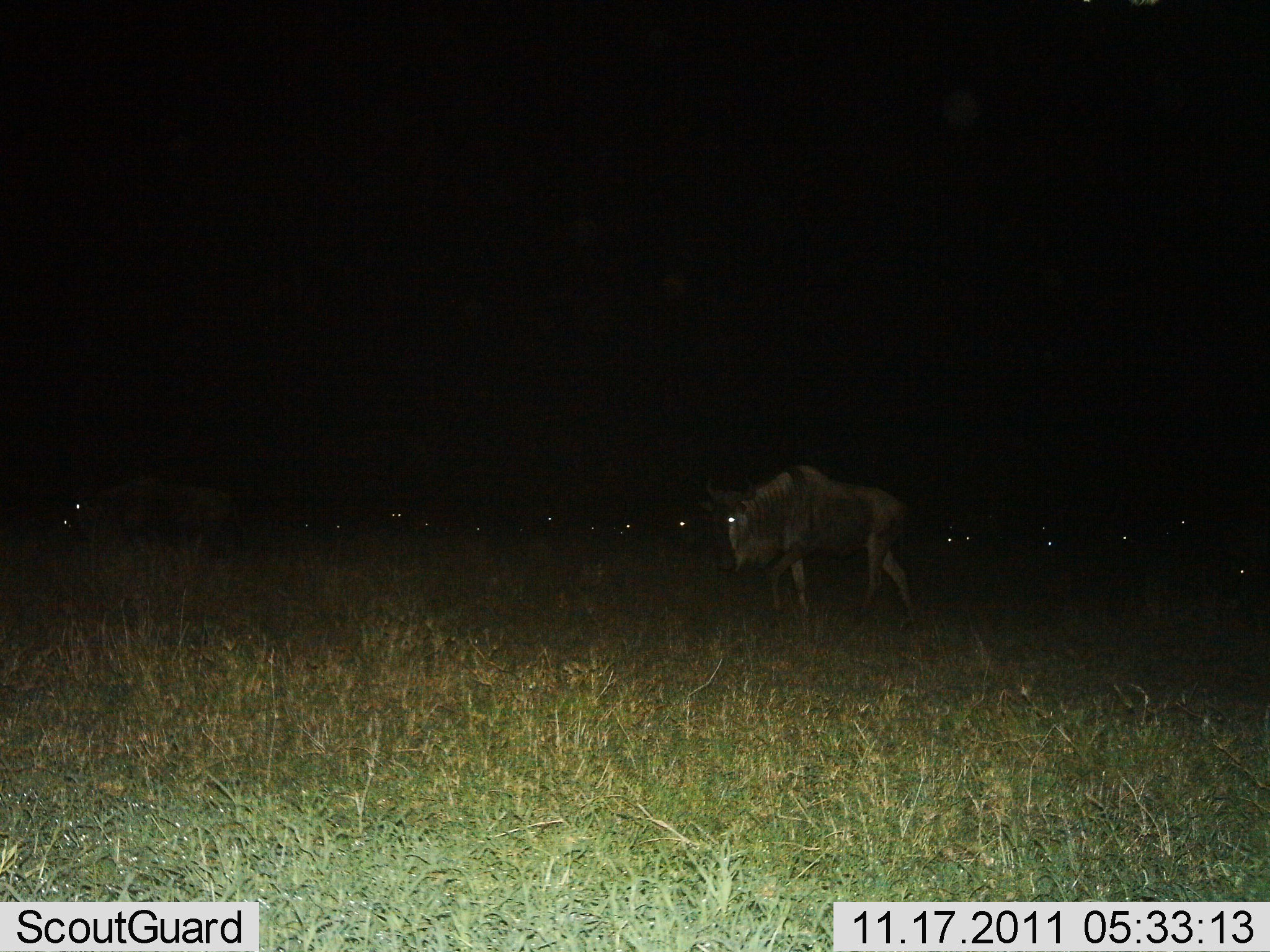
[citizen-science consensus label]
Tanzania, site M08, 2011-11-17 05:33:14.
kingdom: Animalia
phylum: Chordata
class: Mammalia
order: Artiodactyla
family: Bovidae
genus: Connochaetes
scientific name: Connochaetes taurinus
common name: blue wildebeest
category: wildebeest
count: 11-50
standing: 42%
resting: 8%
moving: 92%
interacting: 0%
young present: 0%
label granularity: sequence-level